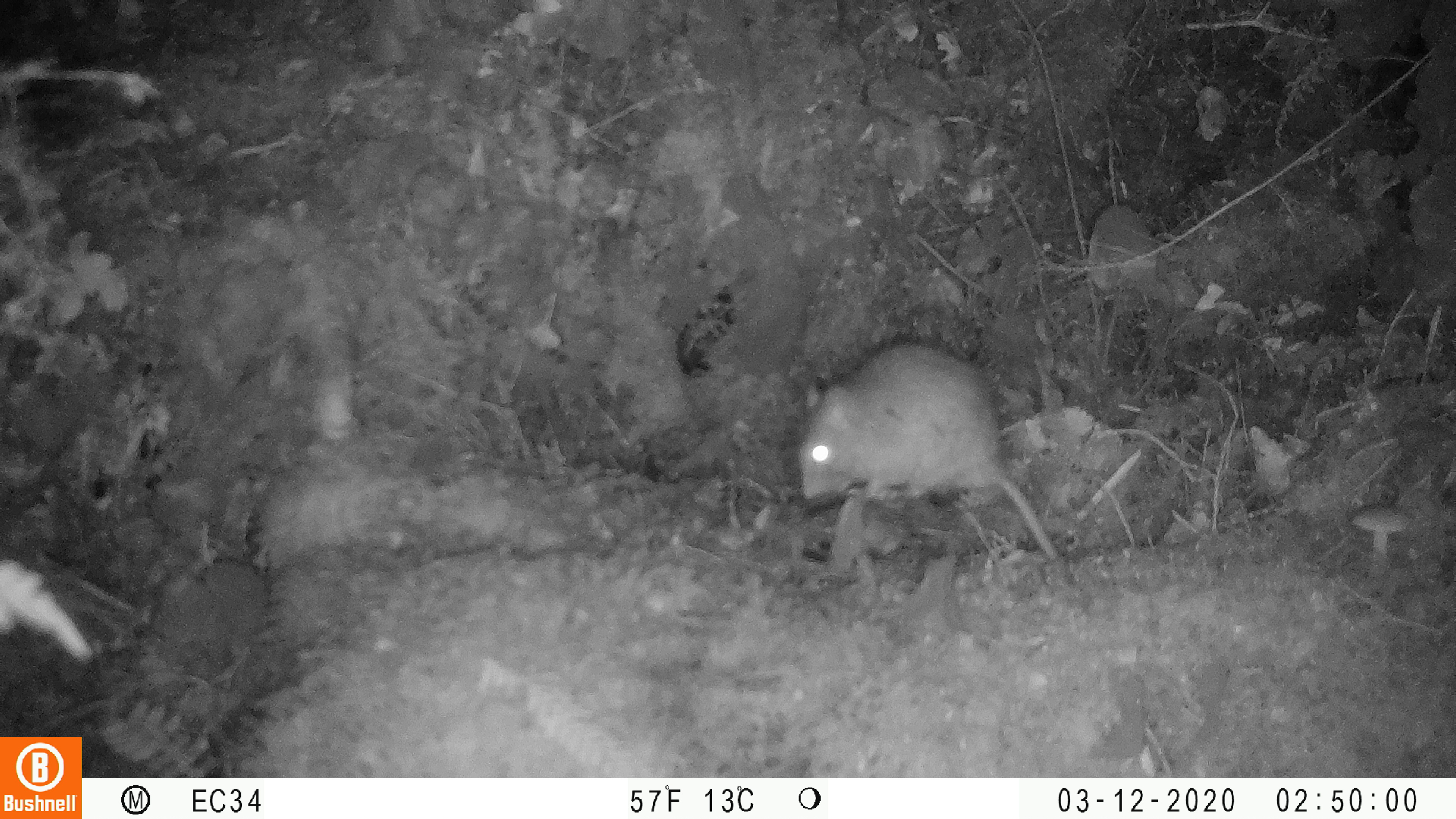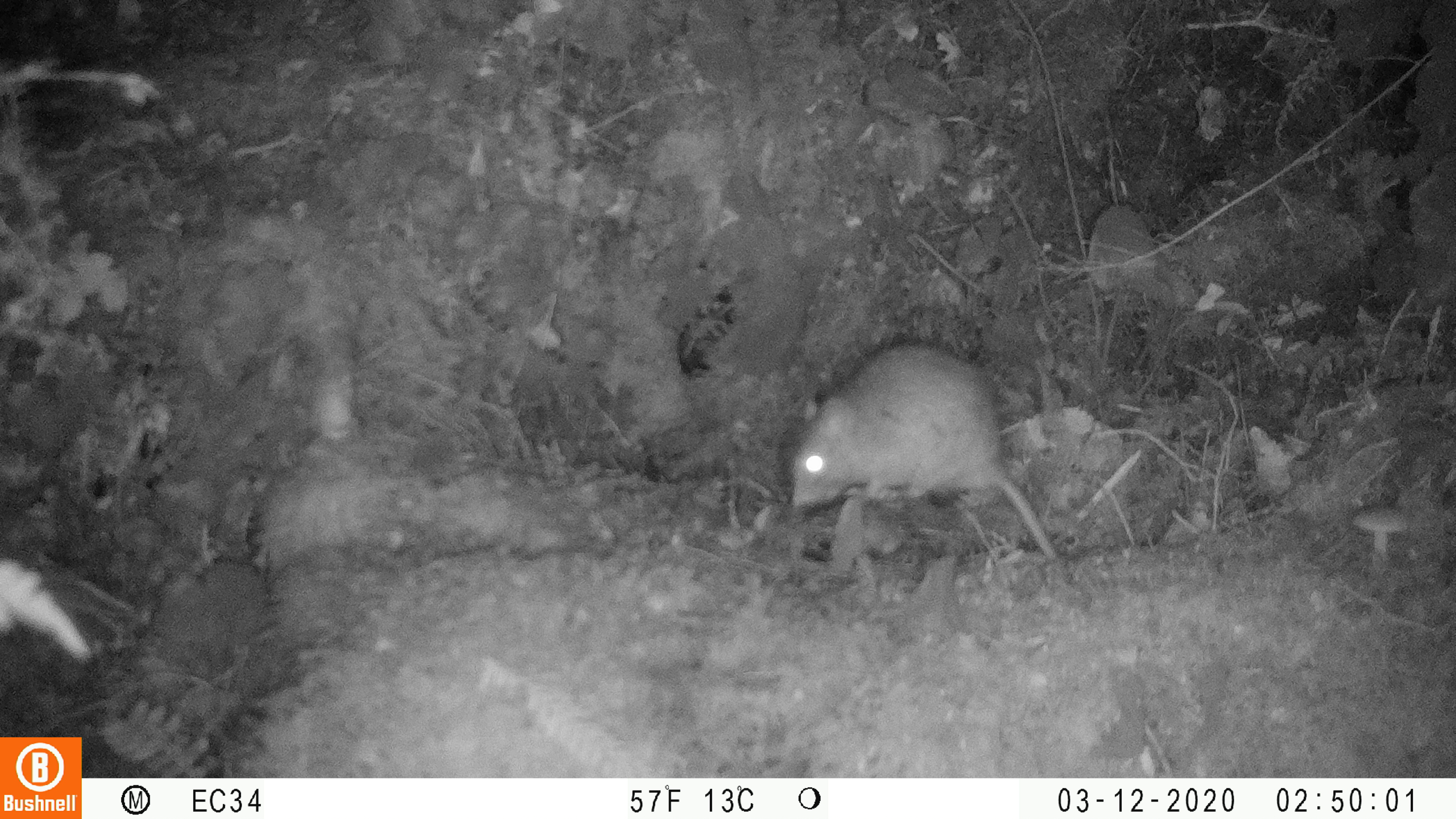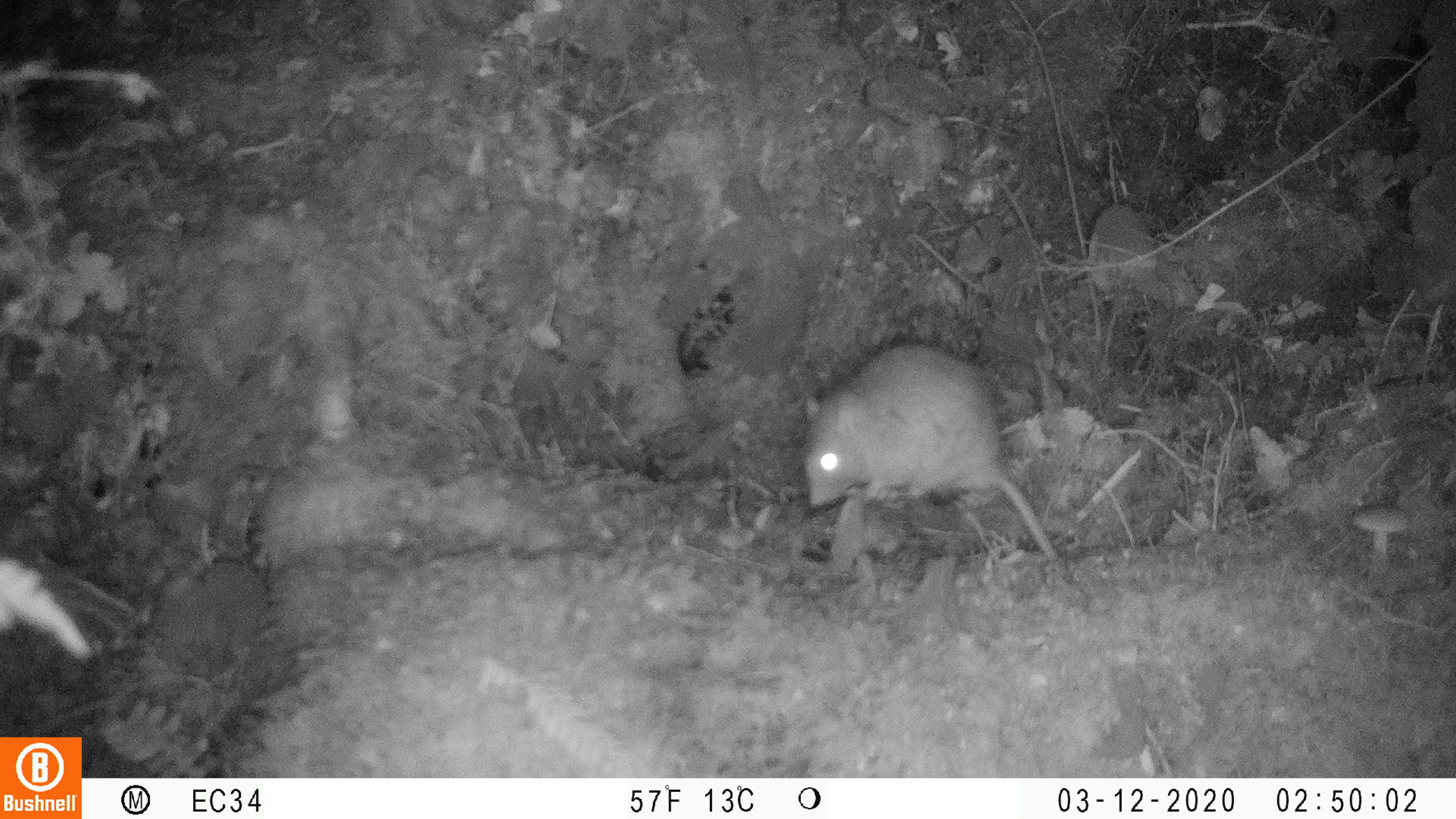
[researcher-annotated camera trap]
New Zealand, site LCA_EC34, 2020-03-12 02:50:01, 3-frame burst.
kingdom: Animalia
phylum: Chordata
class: Mammalia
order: Rodentia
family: Muridae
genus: Rattus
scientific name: Rattus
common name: rat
Rat (Rattus).